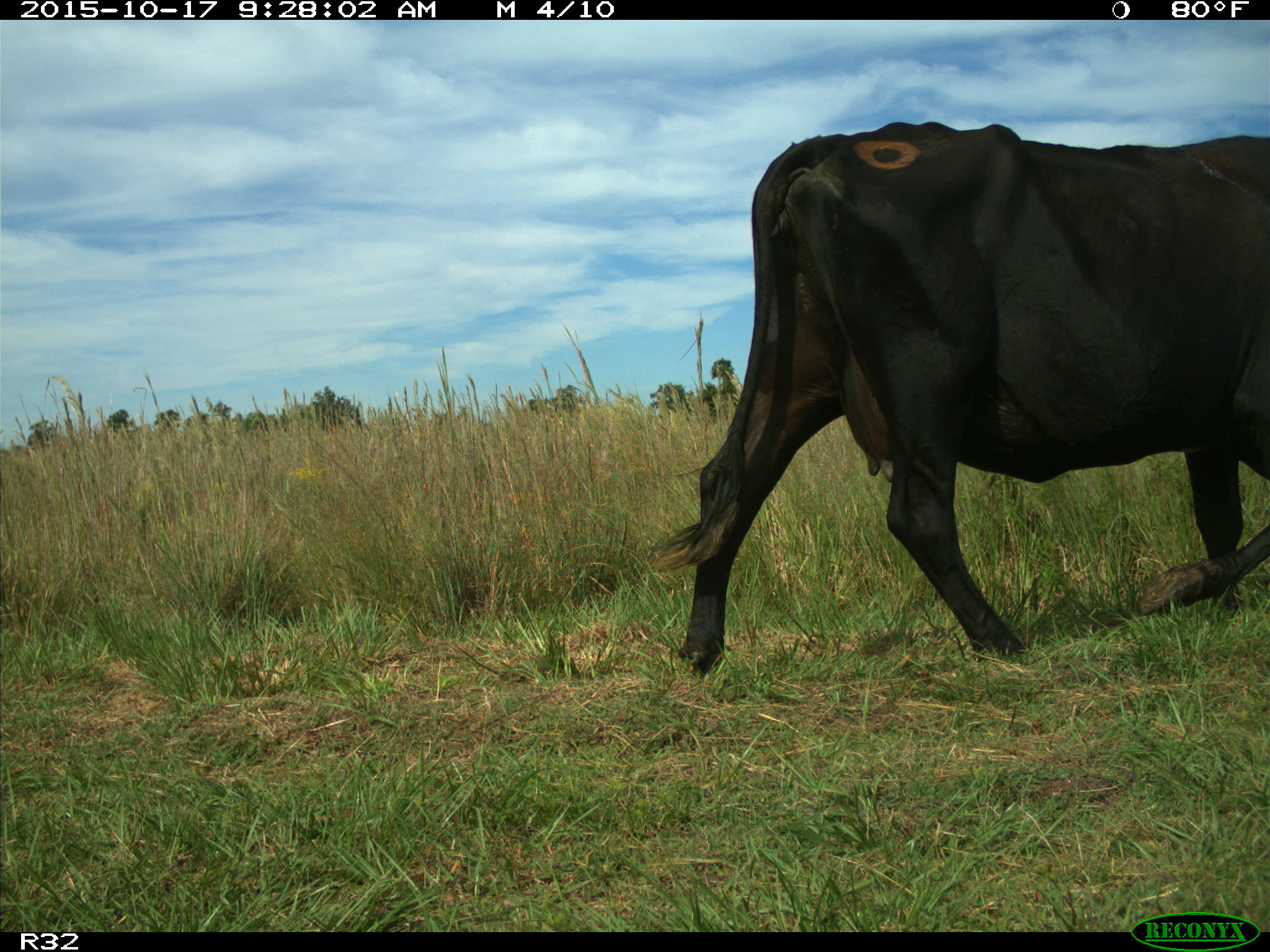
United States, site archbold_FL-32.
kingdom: Animalia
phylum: Chordata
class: Mammalia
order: Artiodactyla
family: Bovidae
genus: Bos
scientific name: Bos taurus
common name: domestic cow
Bos taurus (domestic cow).